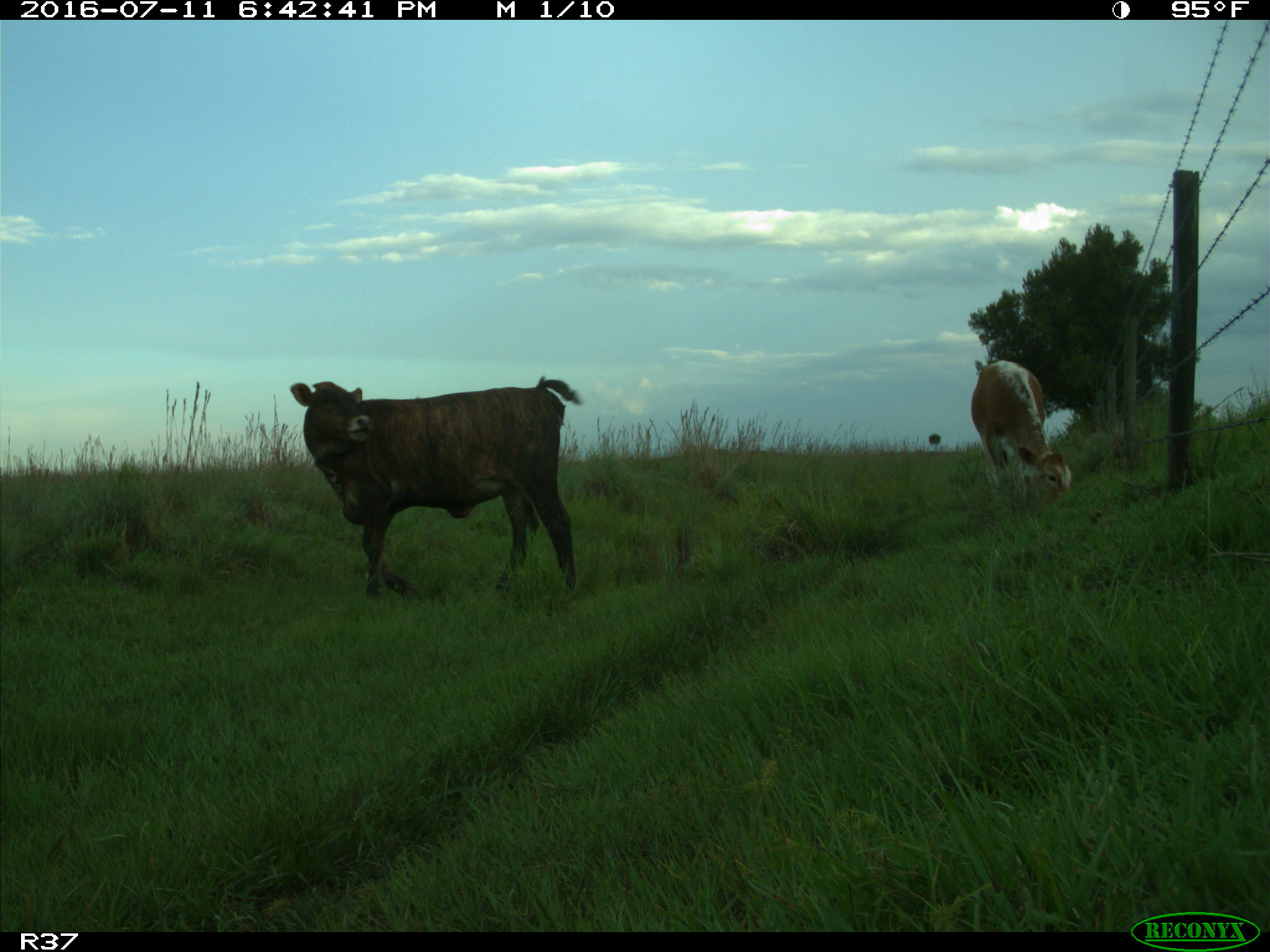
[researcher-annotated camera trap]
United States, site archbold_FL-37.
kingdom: Animalia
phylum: Chordata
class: Mammalia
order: Artiodactyla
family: Bovidae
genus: Bos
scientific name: Bos taurus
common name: domestic cow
Bos taurus (domestic cow).